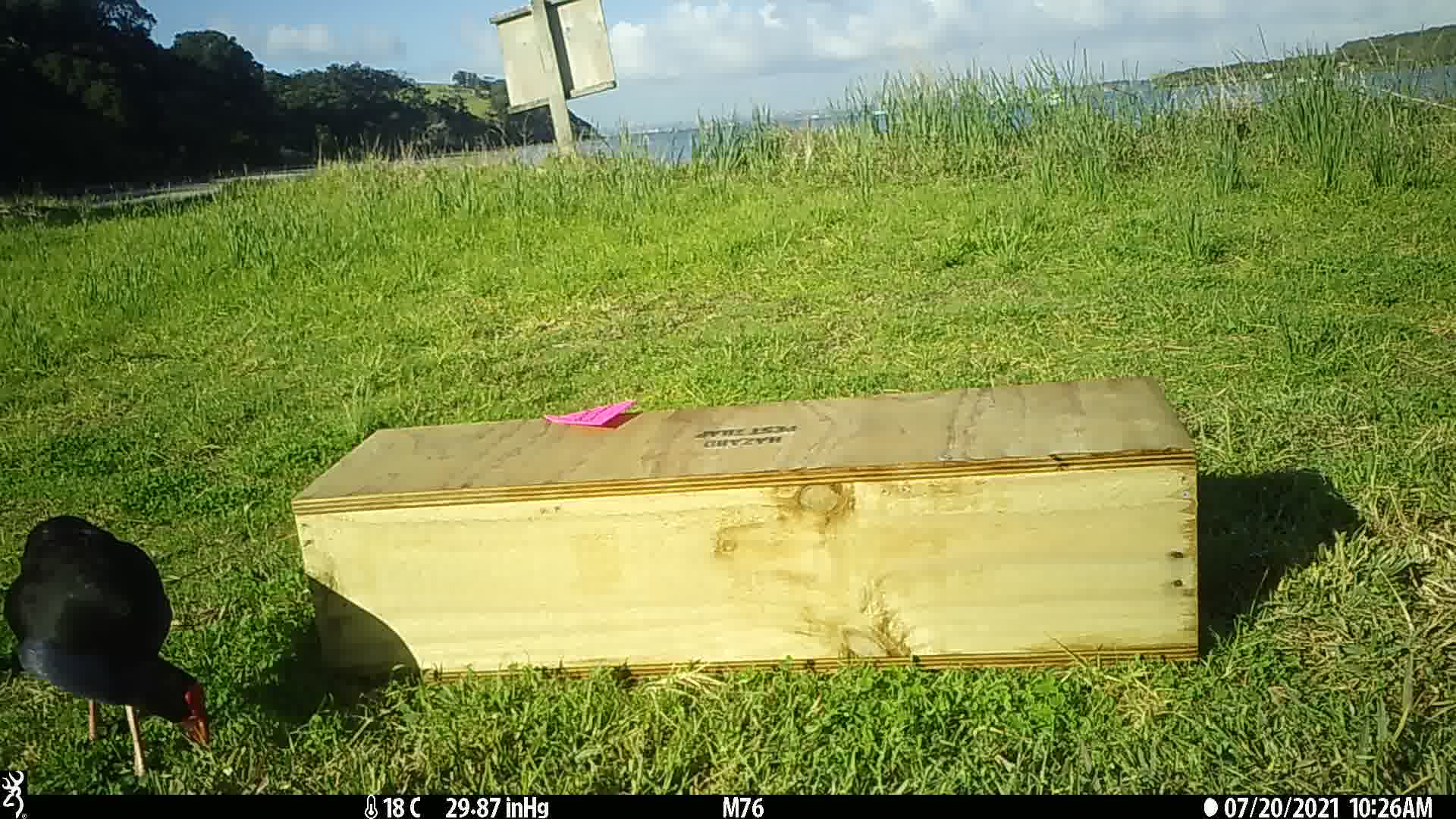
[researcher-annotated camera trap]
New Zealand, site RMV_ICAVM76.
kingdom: Animalia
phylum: Chordata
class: Aves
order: Gruiformes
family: Rallidae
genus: Porphyrio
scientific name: Porphyrio melanotus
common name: australasian swamphen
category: pukeko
Pukeko (australasian swamphen) (Porphyrio melanotus).